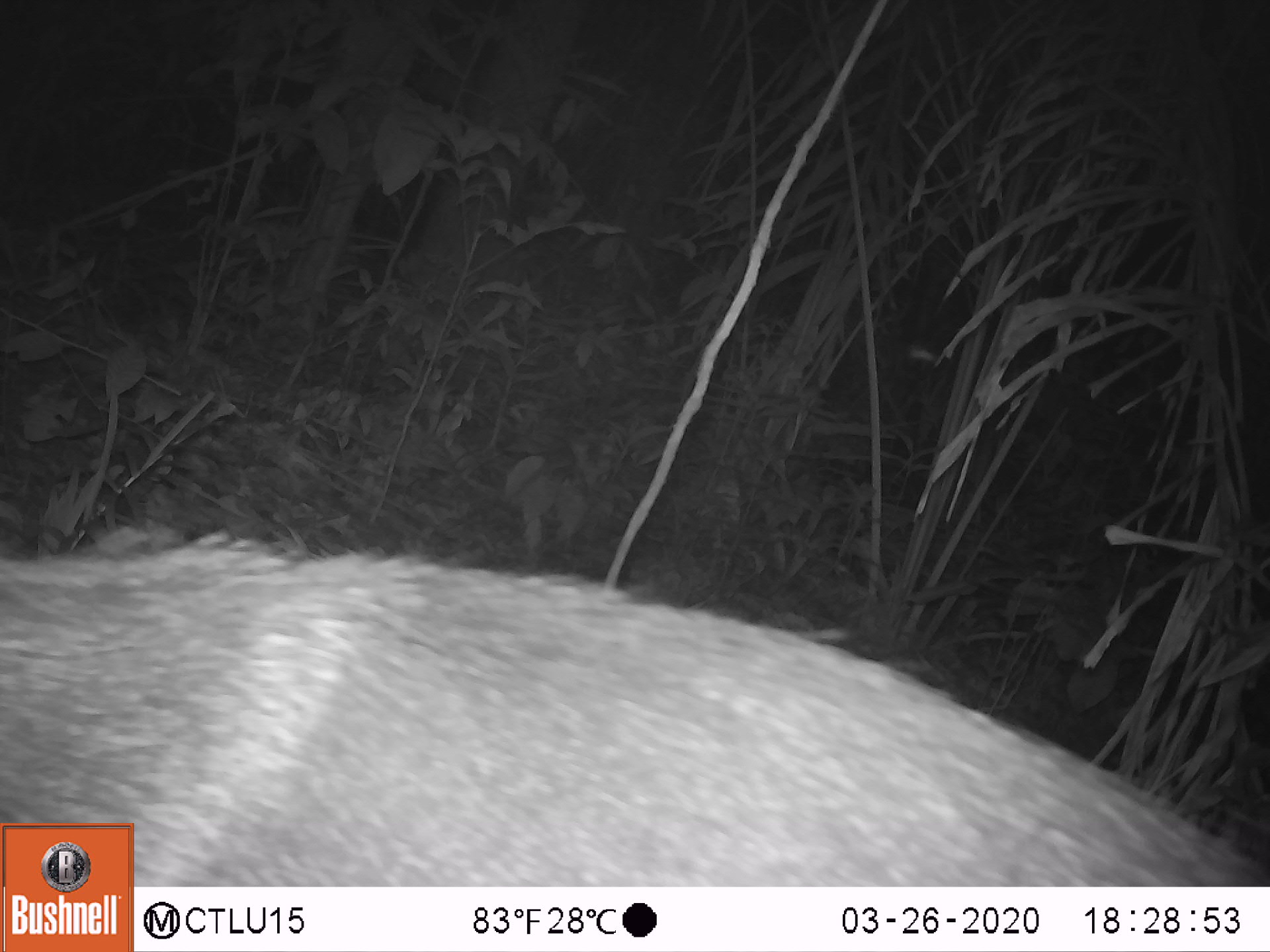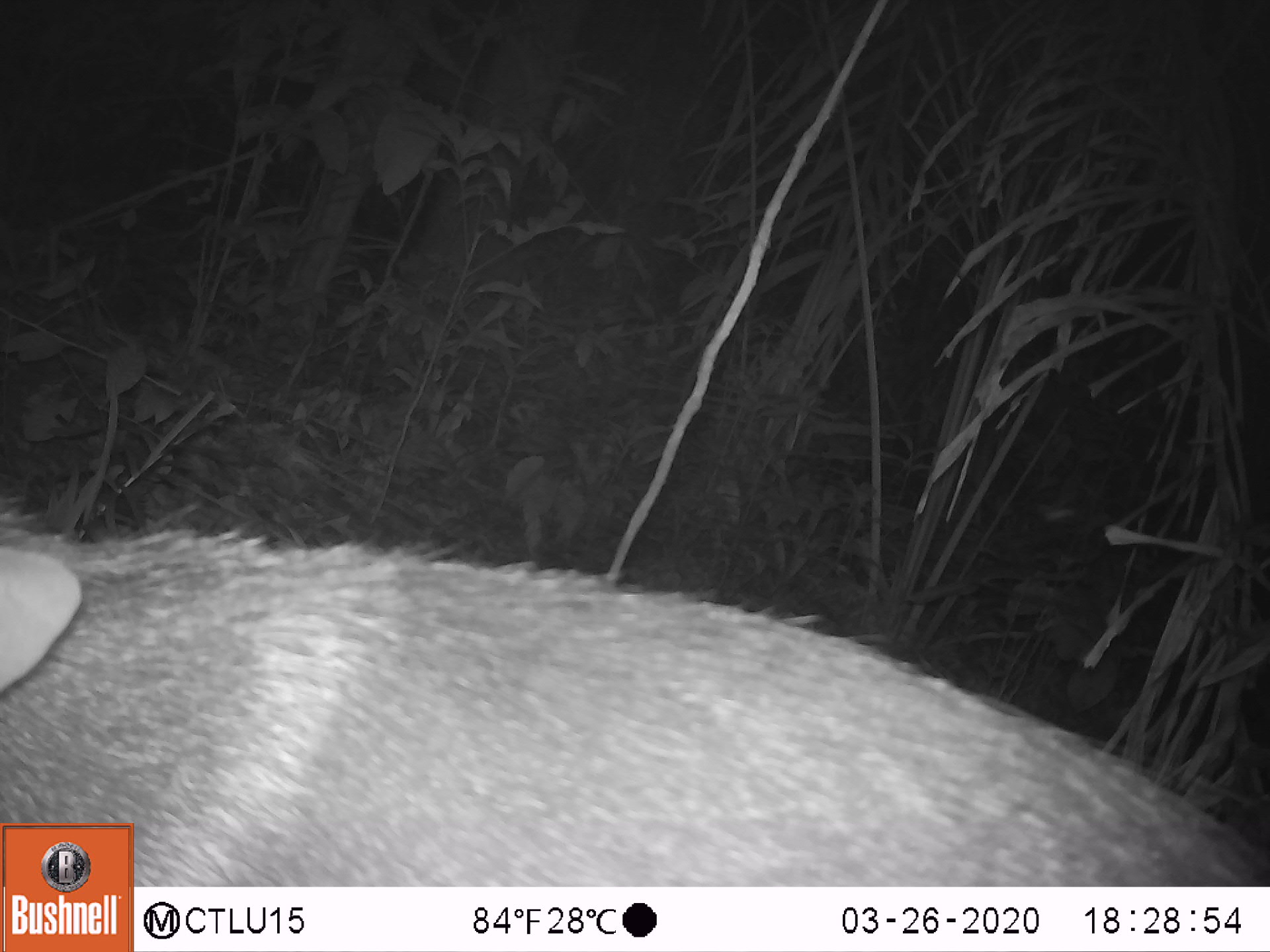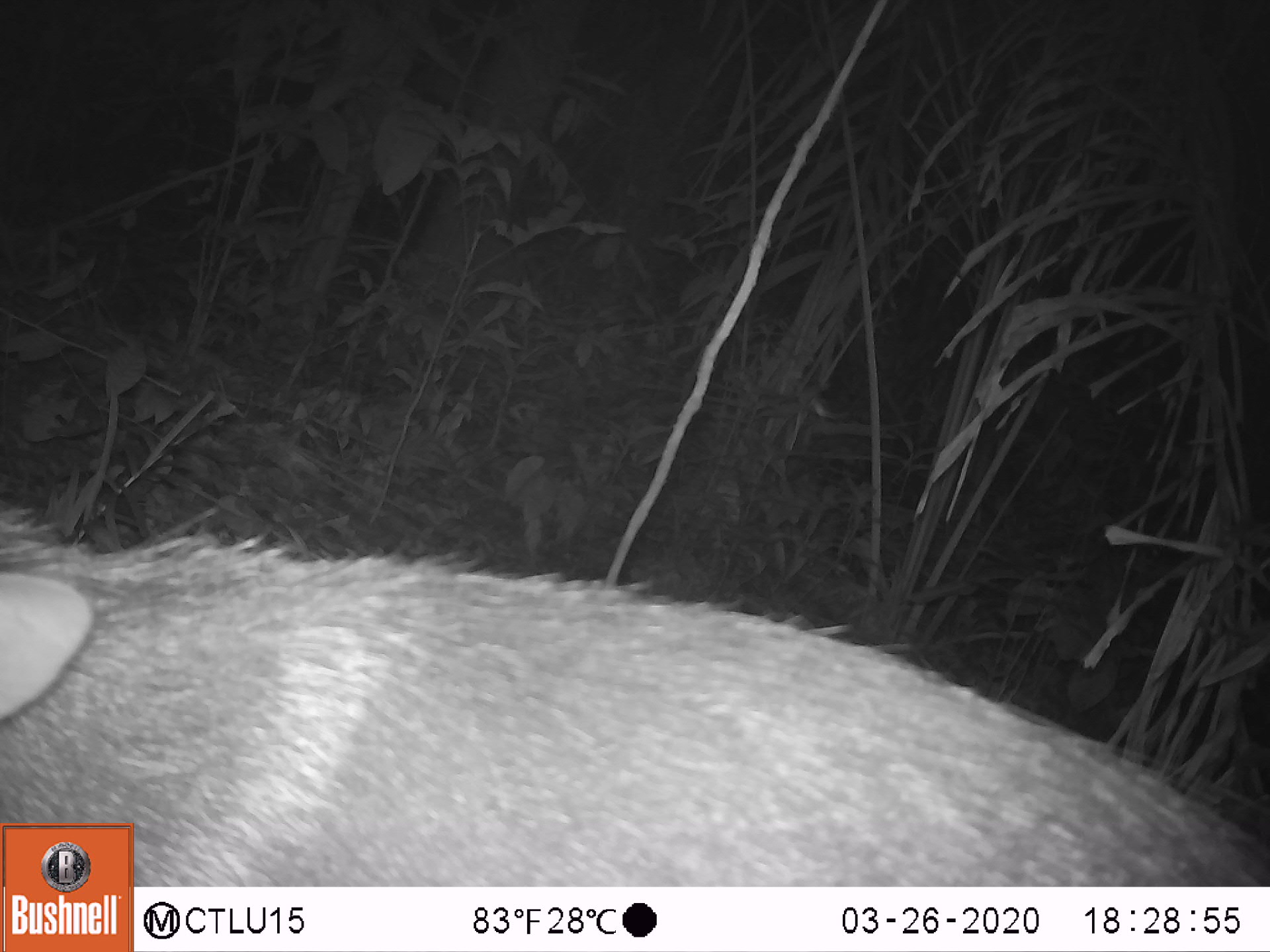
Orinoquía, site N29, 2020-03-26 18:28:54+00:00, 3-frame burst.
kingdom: Animalia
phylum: Chordata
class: Mammalia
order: Artiodactyla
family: Tayassuidae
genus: Pecari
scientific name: Pecari tajacu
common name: collared peccary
Collared peccary (Pecari tajacu).